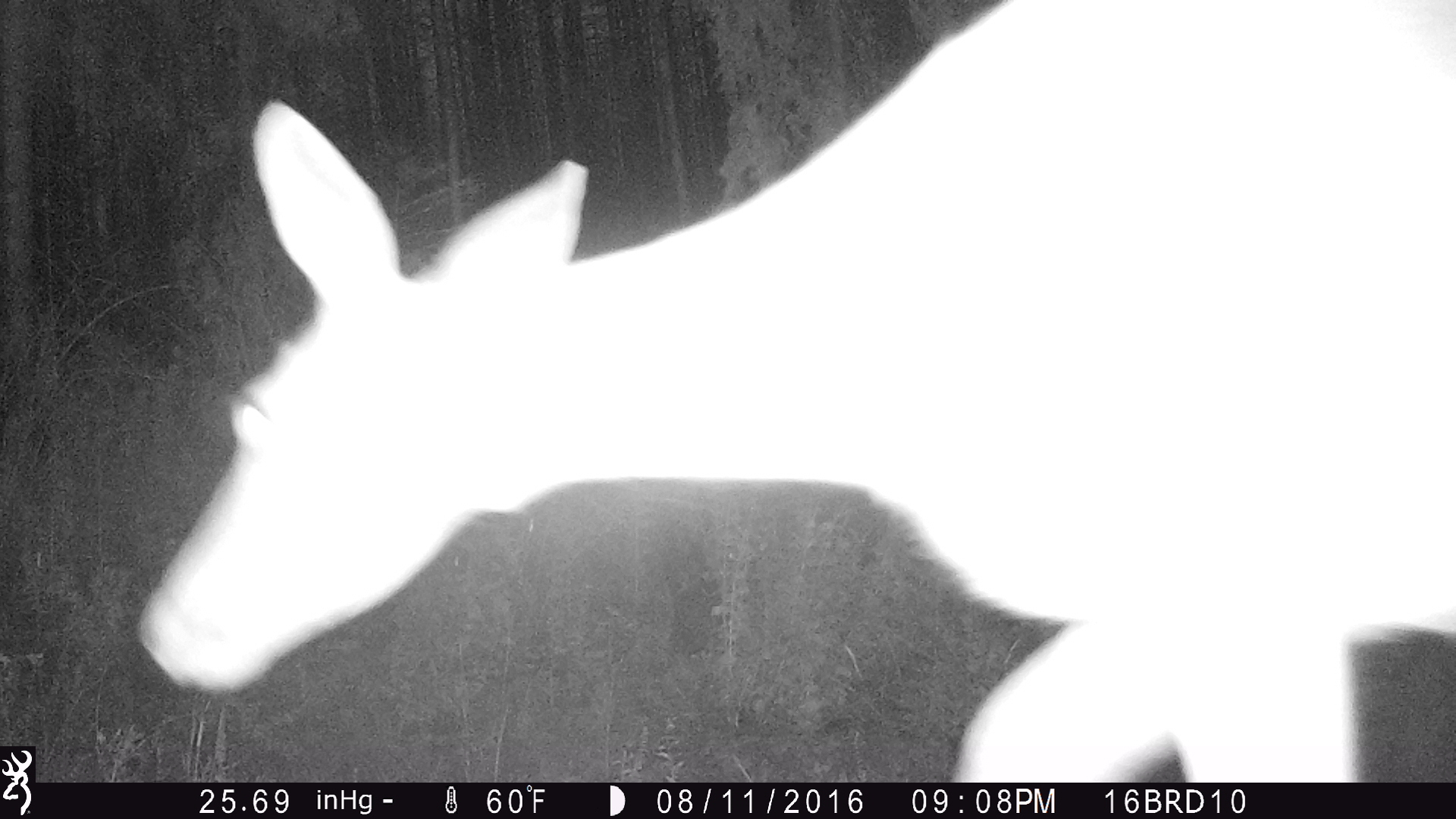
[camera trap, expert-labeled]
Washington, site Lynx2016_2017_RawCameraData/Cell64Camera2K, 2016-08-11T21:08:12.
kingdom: Animalia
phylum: Chordata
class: Mammalia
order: Artiodactyla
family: Cervidae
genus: Odocoileus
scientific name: Odocoileus virginianus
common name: white-tailed deer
Odocoileus virginianus (white-tailed deer). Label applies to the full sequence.